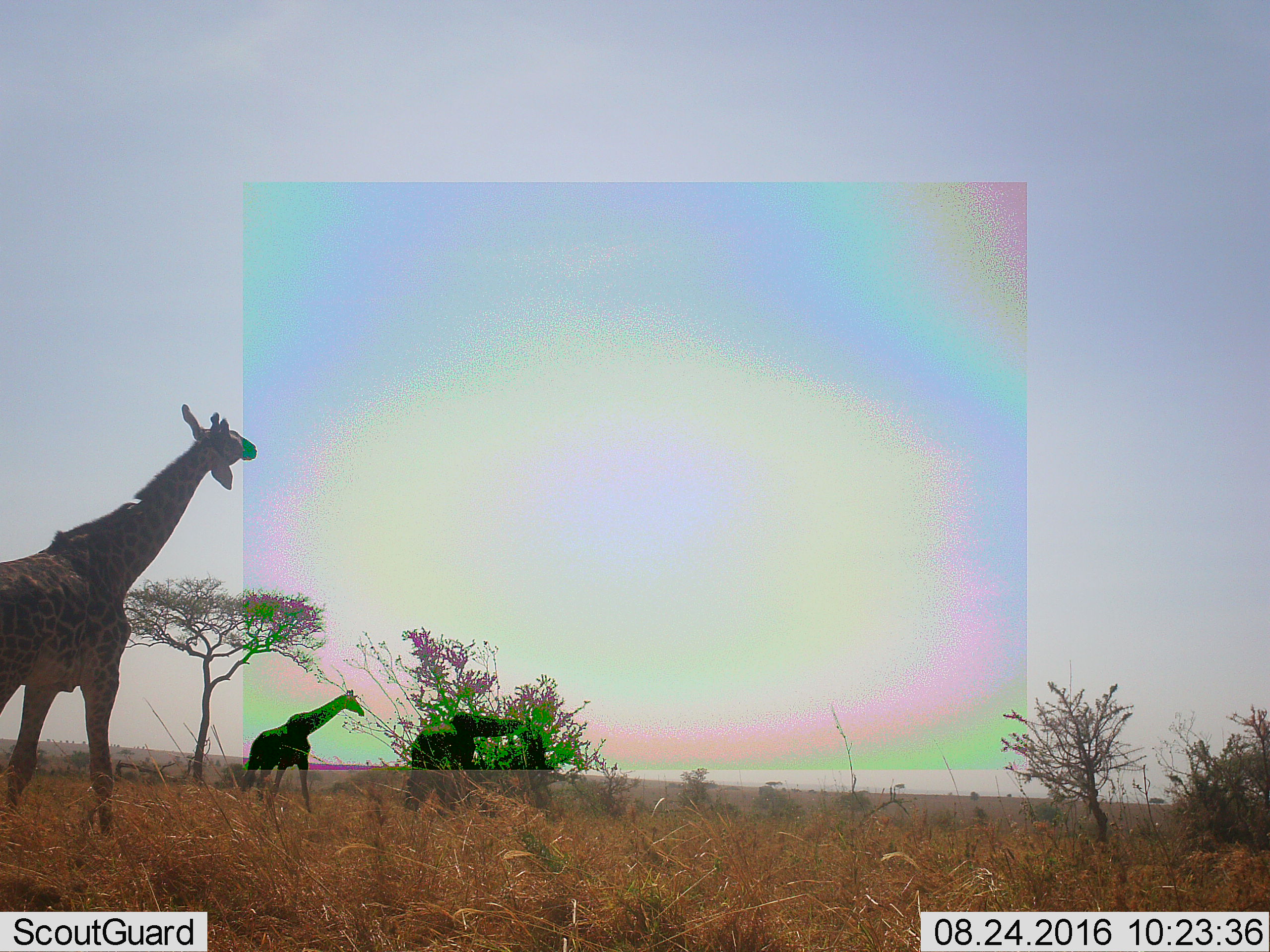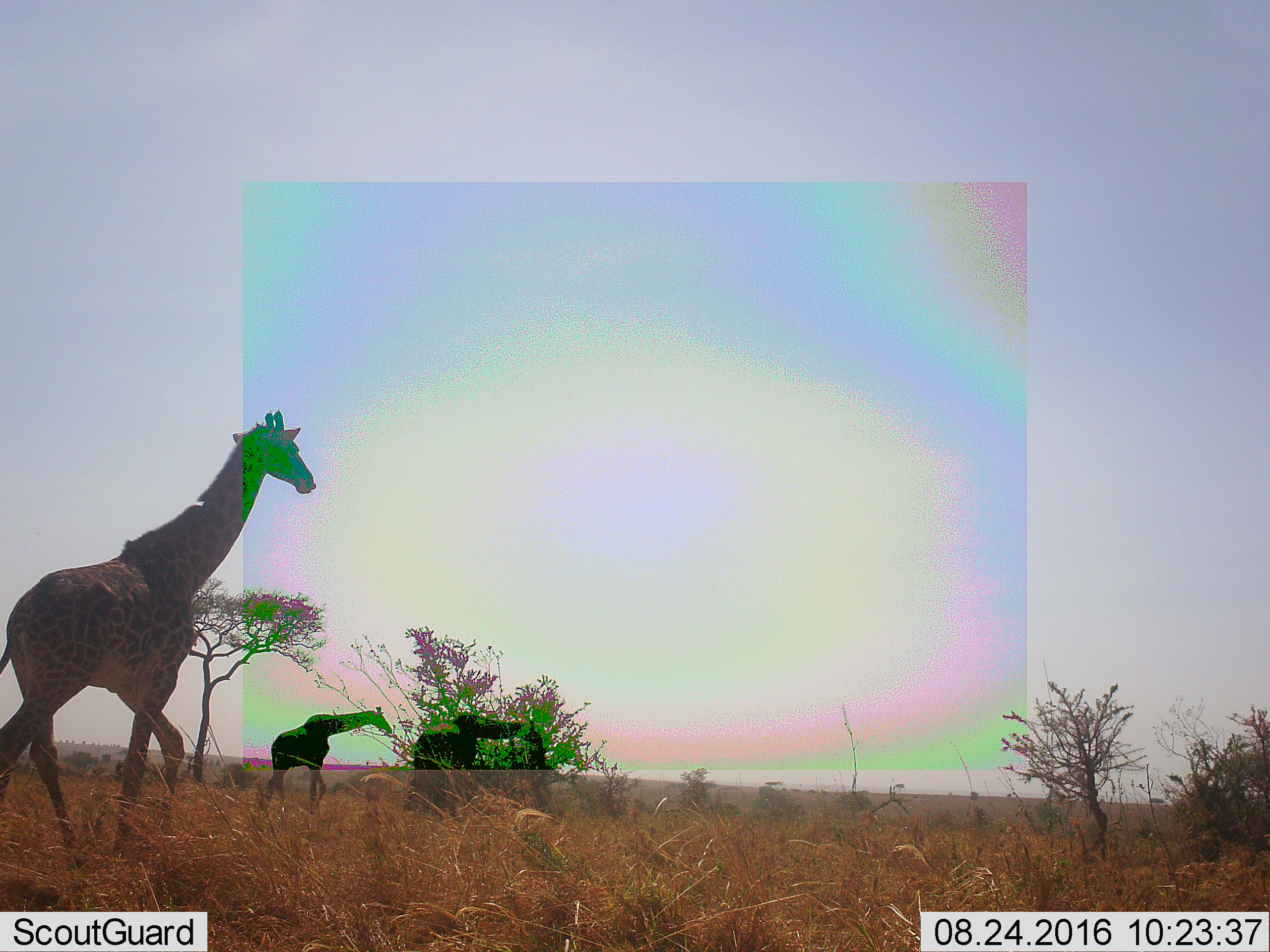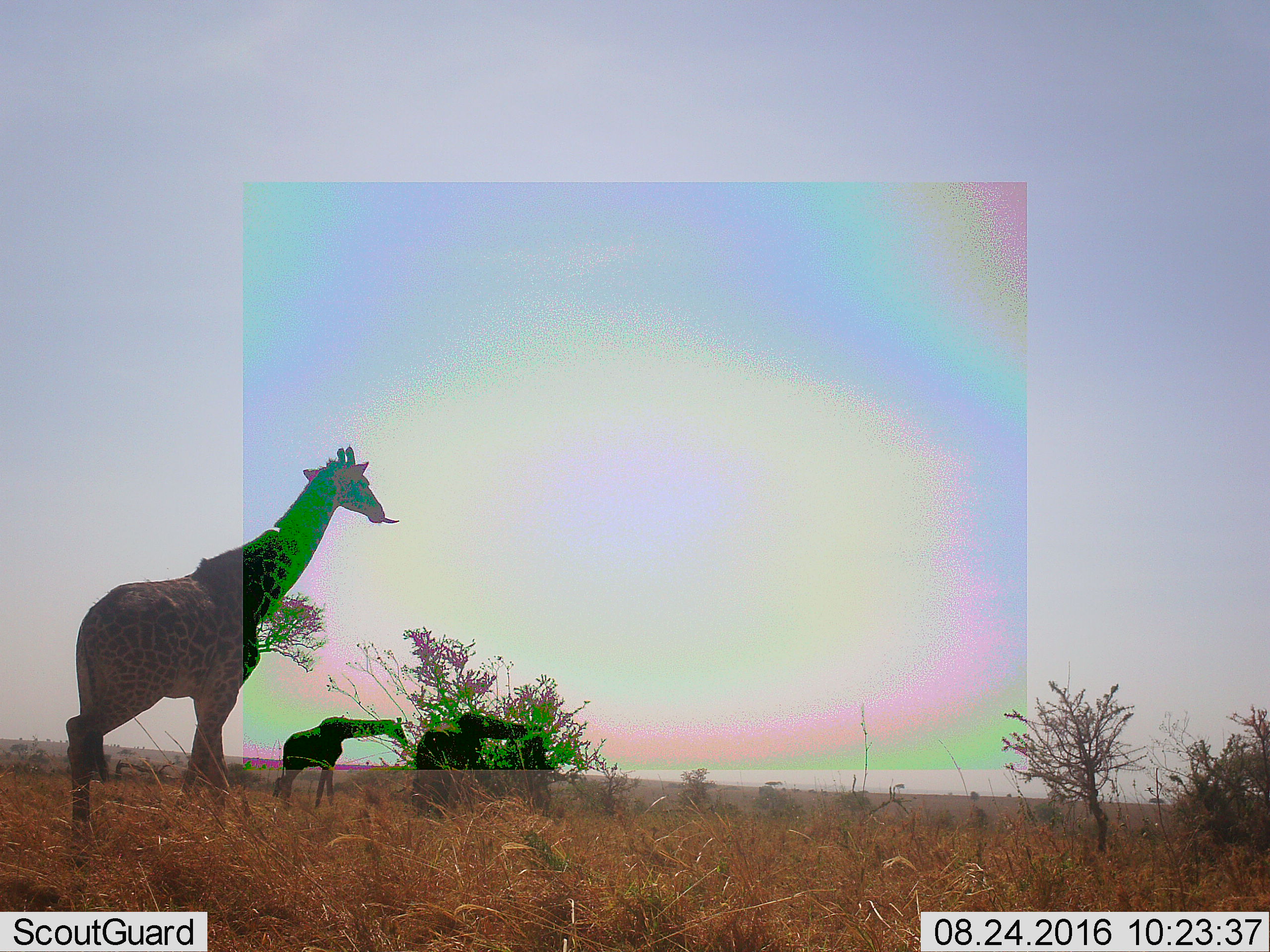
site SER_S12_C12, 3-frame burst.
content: unidentified animal